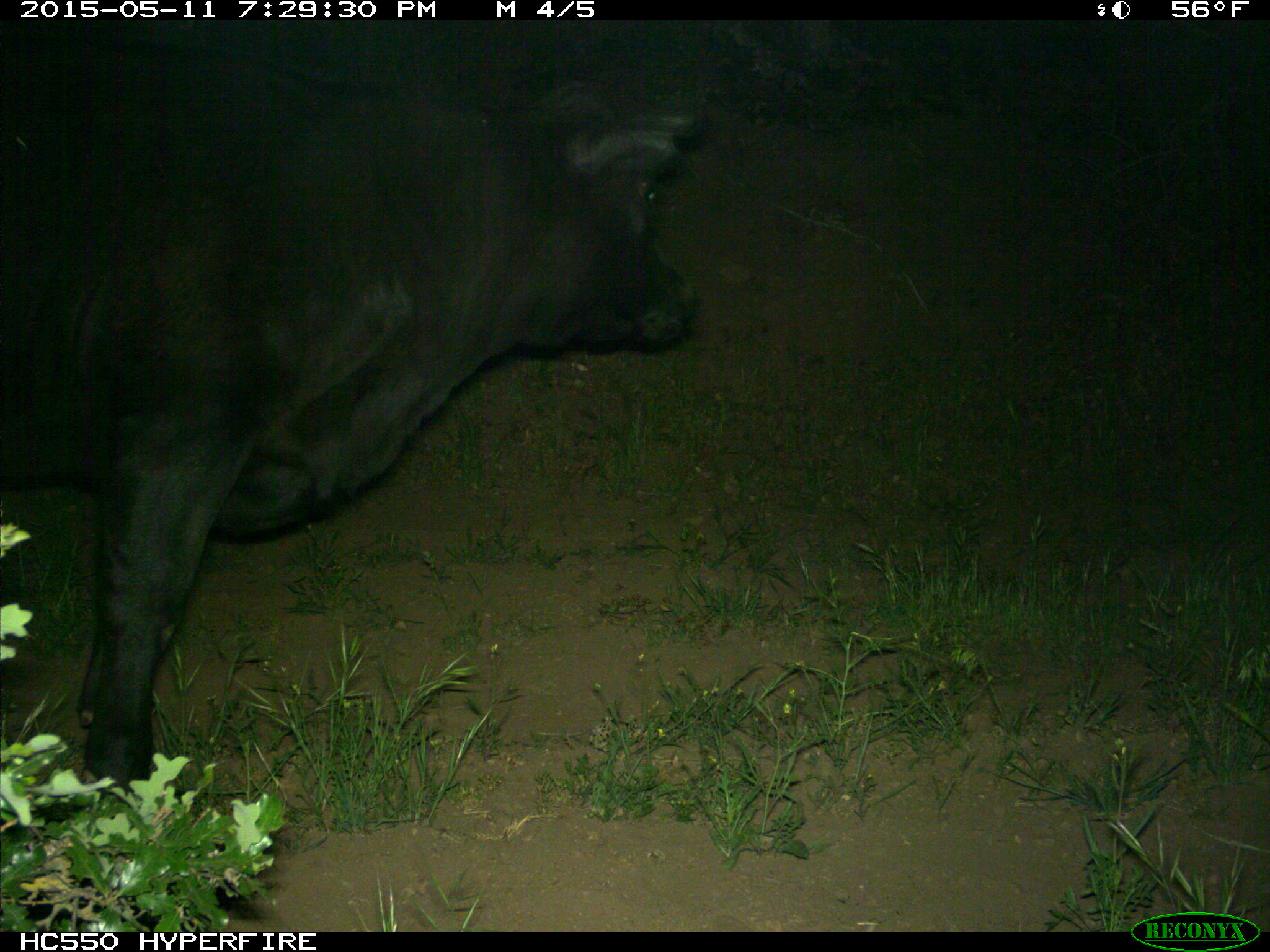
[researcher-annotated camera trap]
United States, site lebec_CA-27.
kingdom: Animalia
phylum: Chordata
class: Mammalia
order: Artiodactyla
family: Bovidae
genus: Bos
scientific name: Bos taurus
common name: domestic cow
Bos taurus (domestic cow).